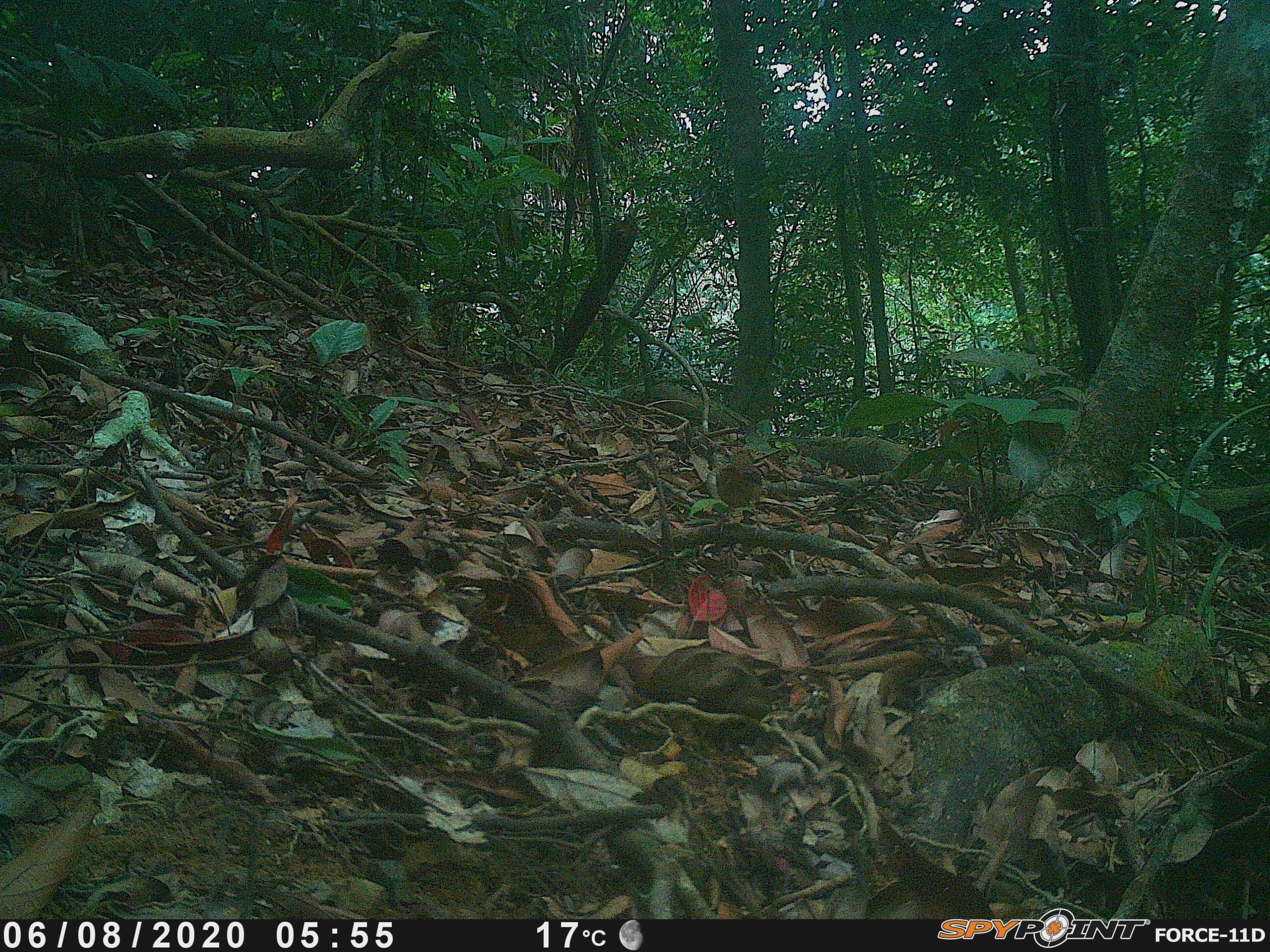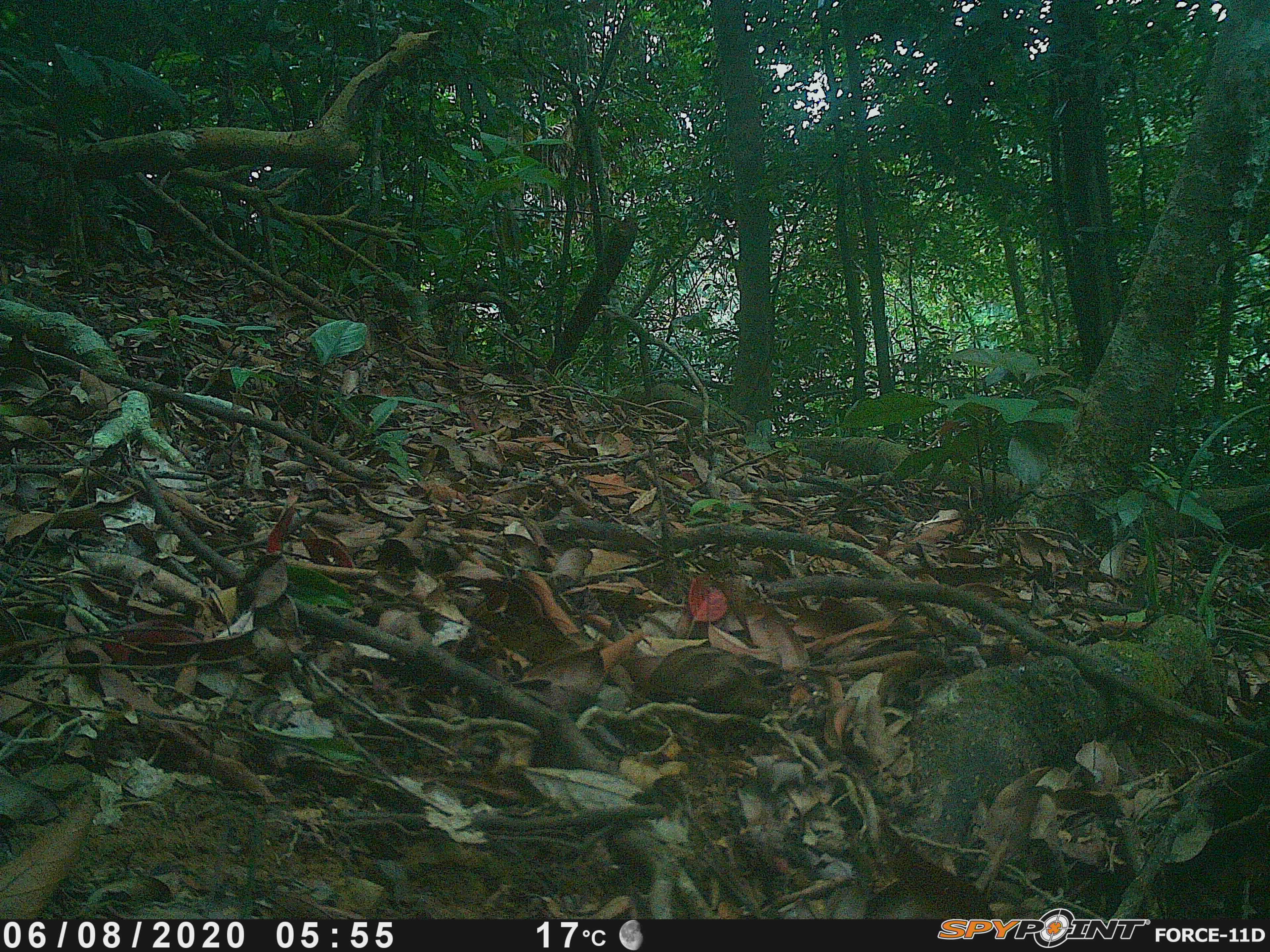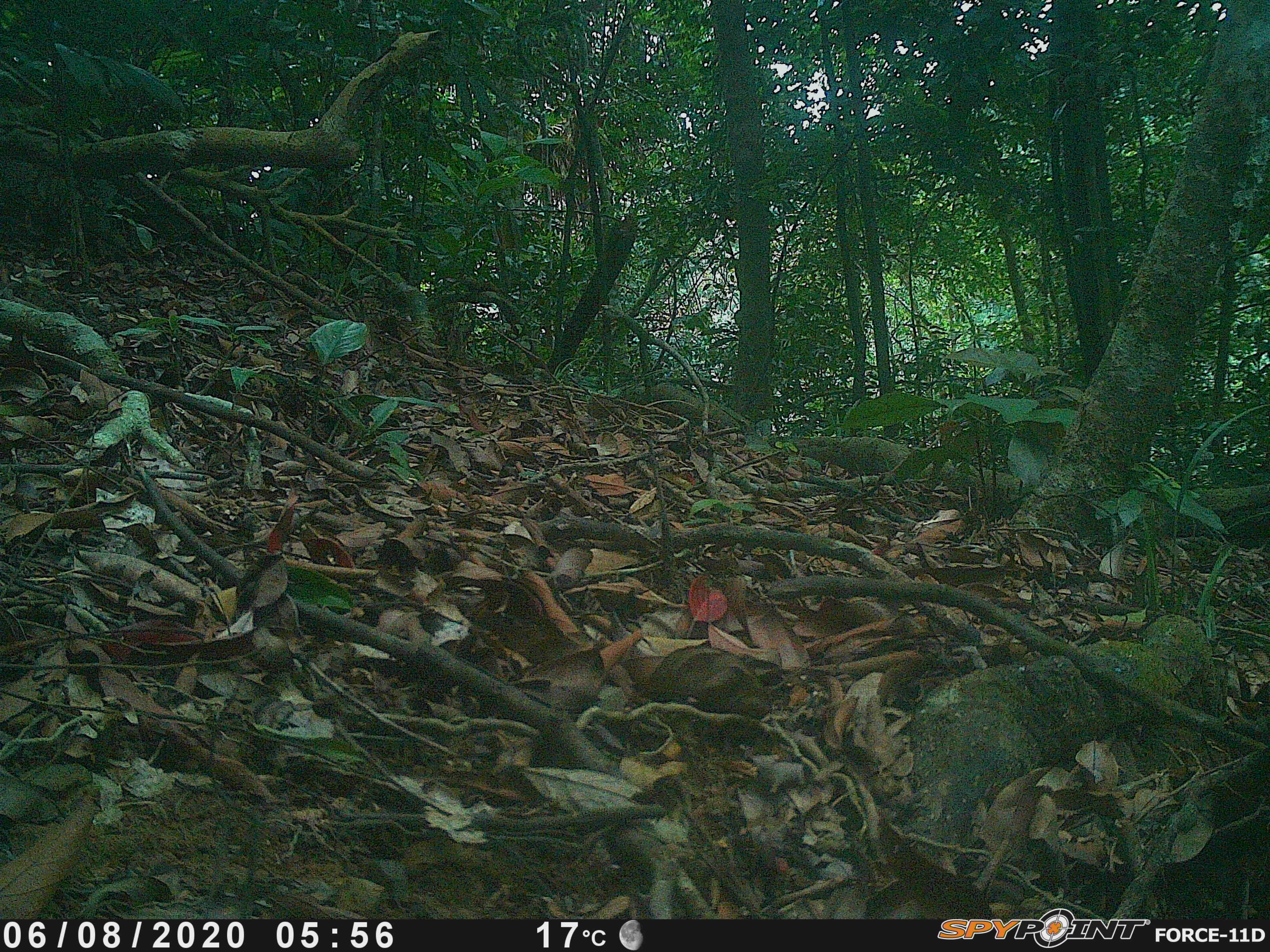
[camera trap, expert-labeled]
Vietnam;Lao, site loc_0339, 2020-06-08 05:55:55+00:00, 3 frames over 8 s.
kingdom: Animalia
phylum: Chordata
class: Aves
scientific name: Aves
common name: bird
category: unidentified bird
Unidentified bird (bird) (Aves). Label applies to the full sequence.